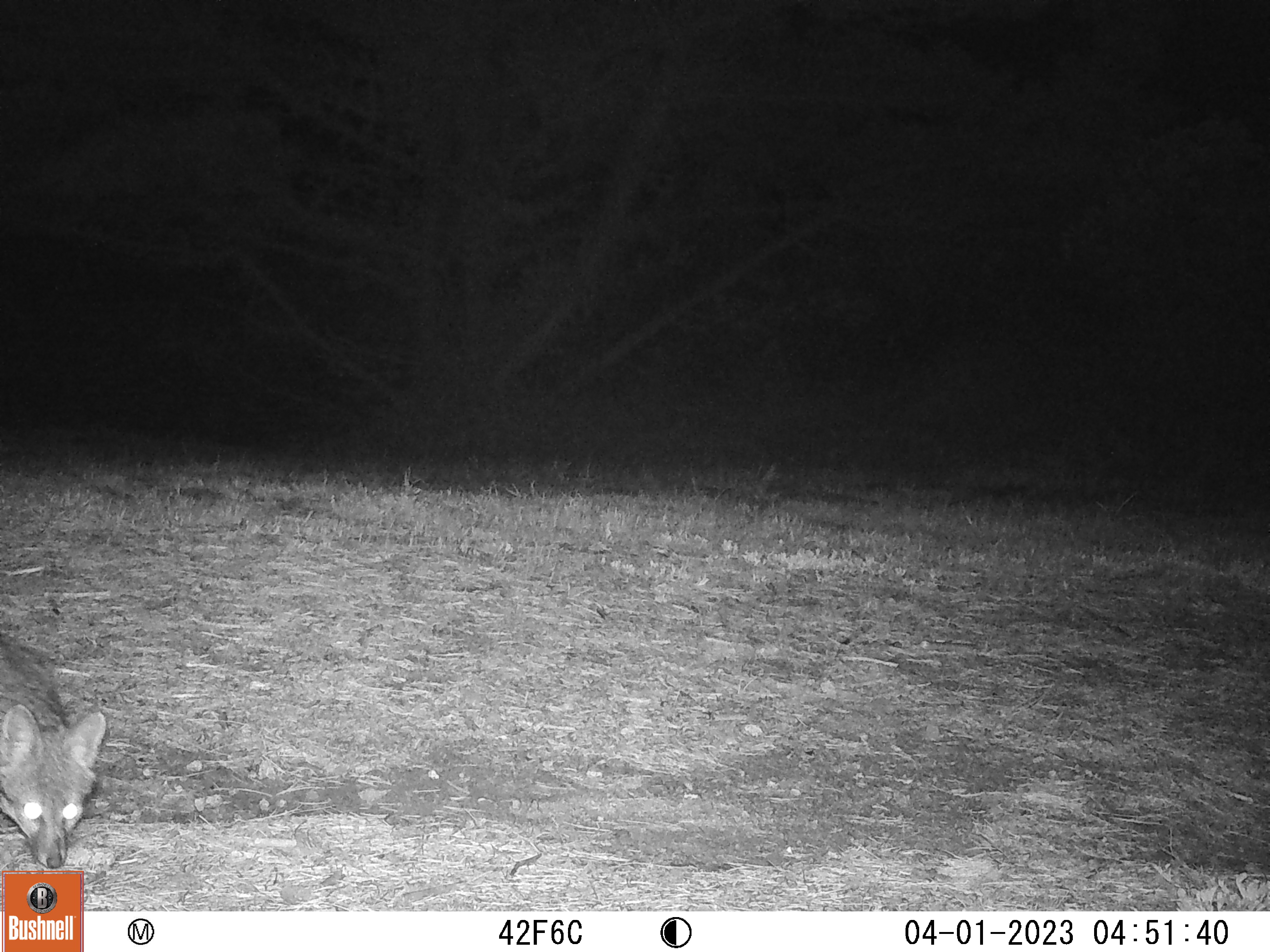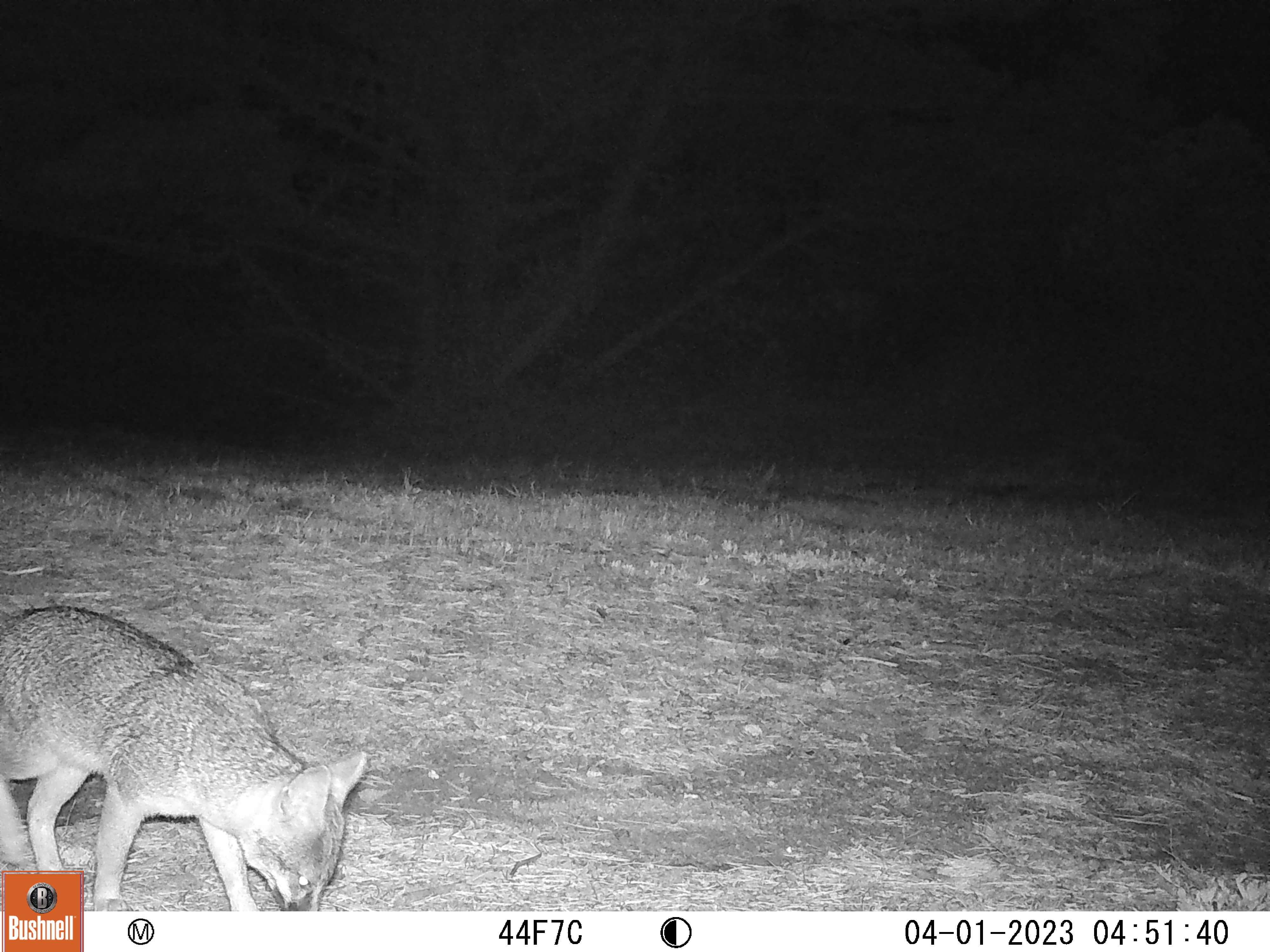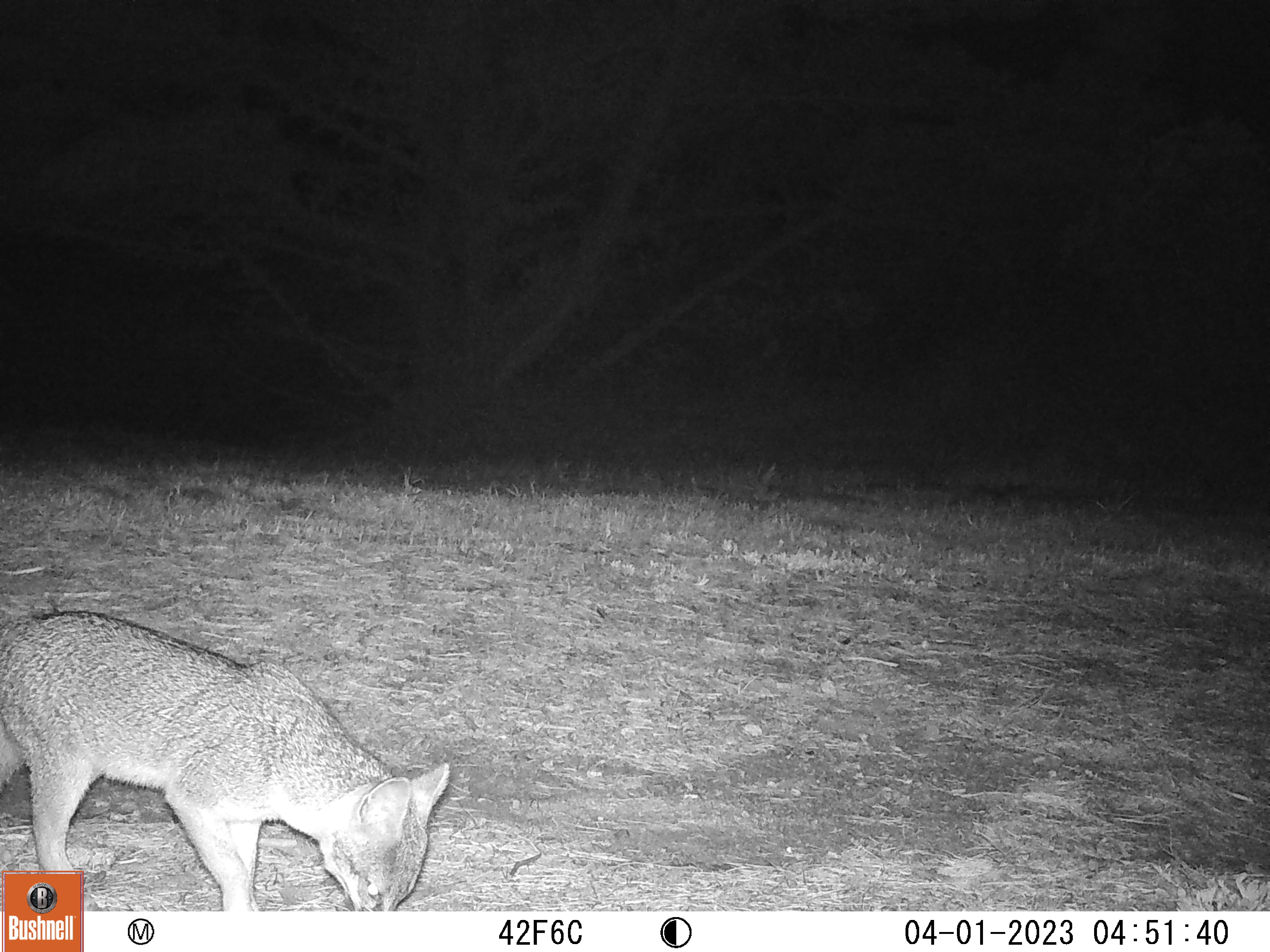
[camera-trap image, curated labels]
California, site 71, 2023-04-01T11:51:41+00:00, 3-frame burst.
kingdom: Animalia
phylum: Chordata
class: Mammalia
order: Carnivora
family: Canidae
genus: Urocyon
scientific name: Urocyon cinereoargenteus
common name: gray fox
Gray fox (Urocyon cinereoargenteus).